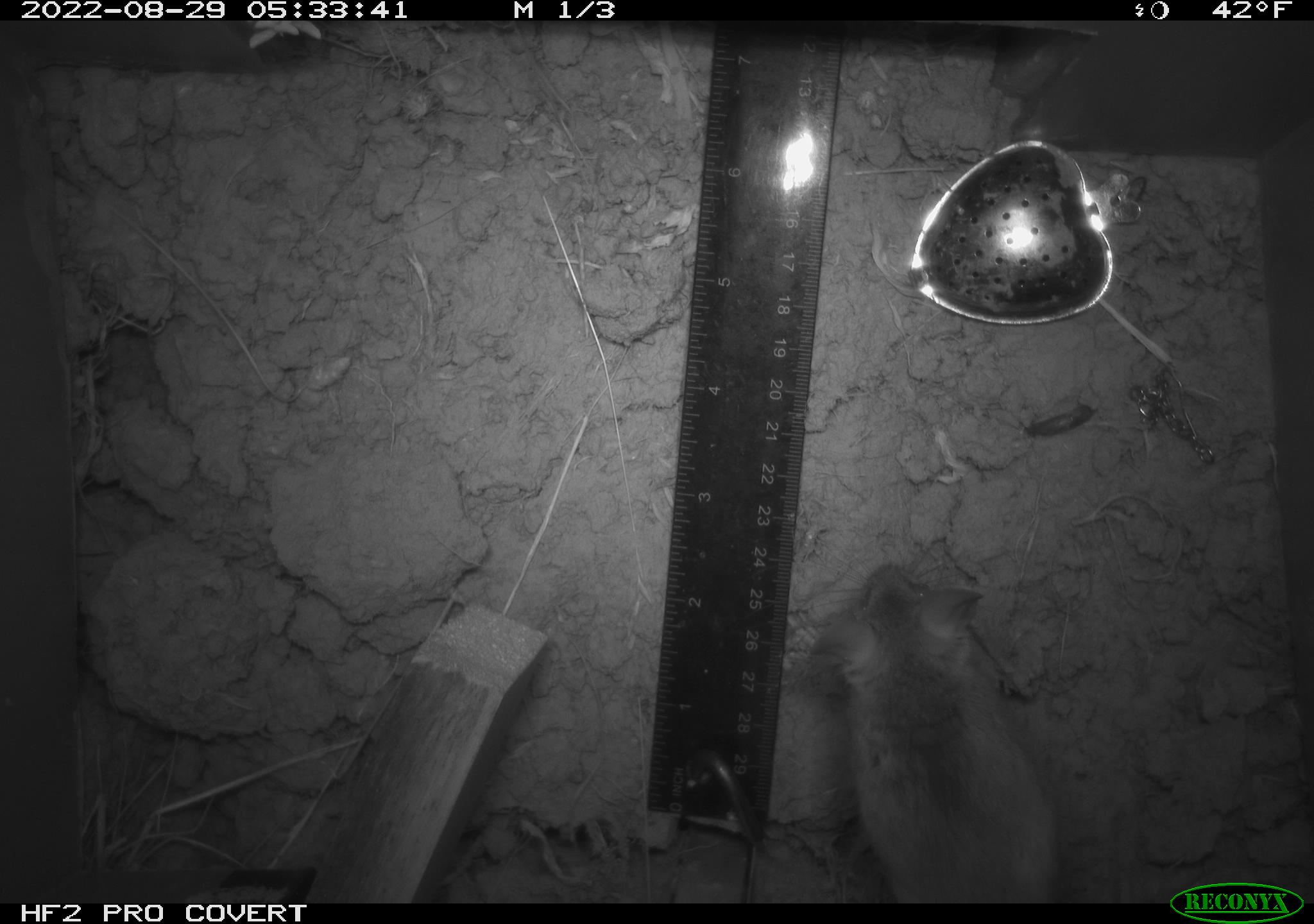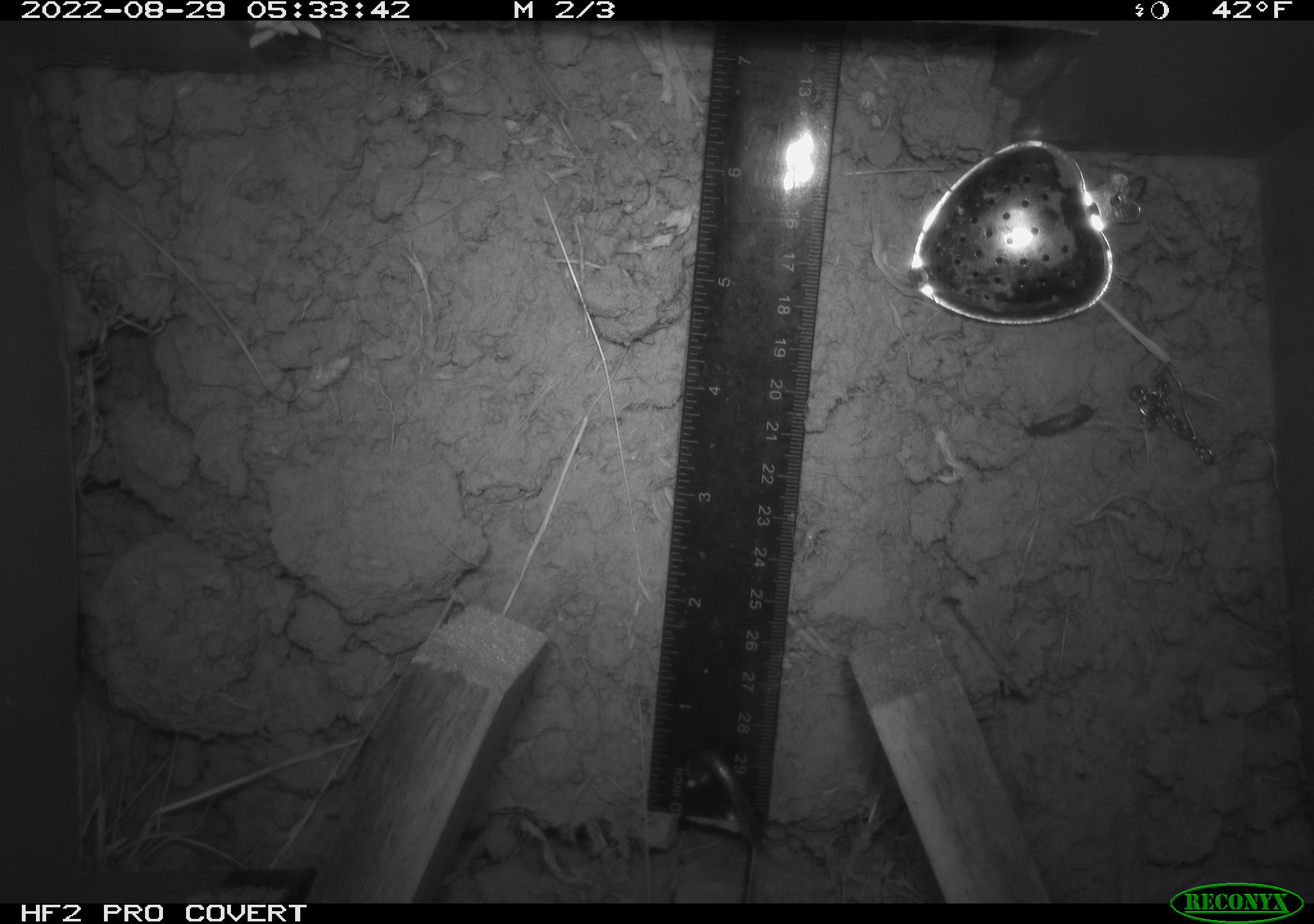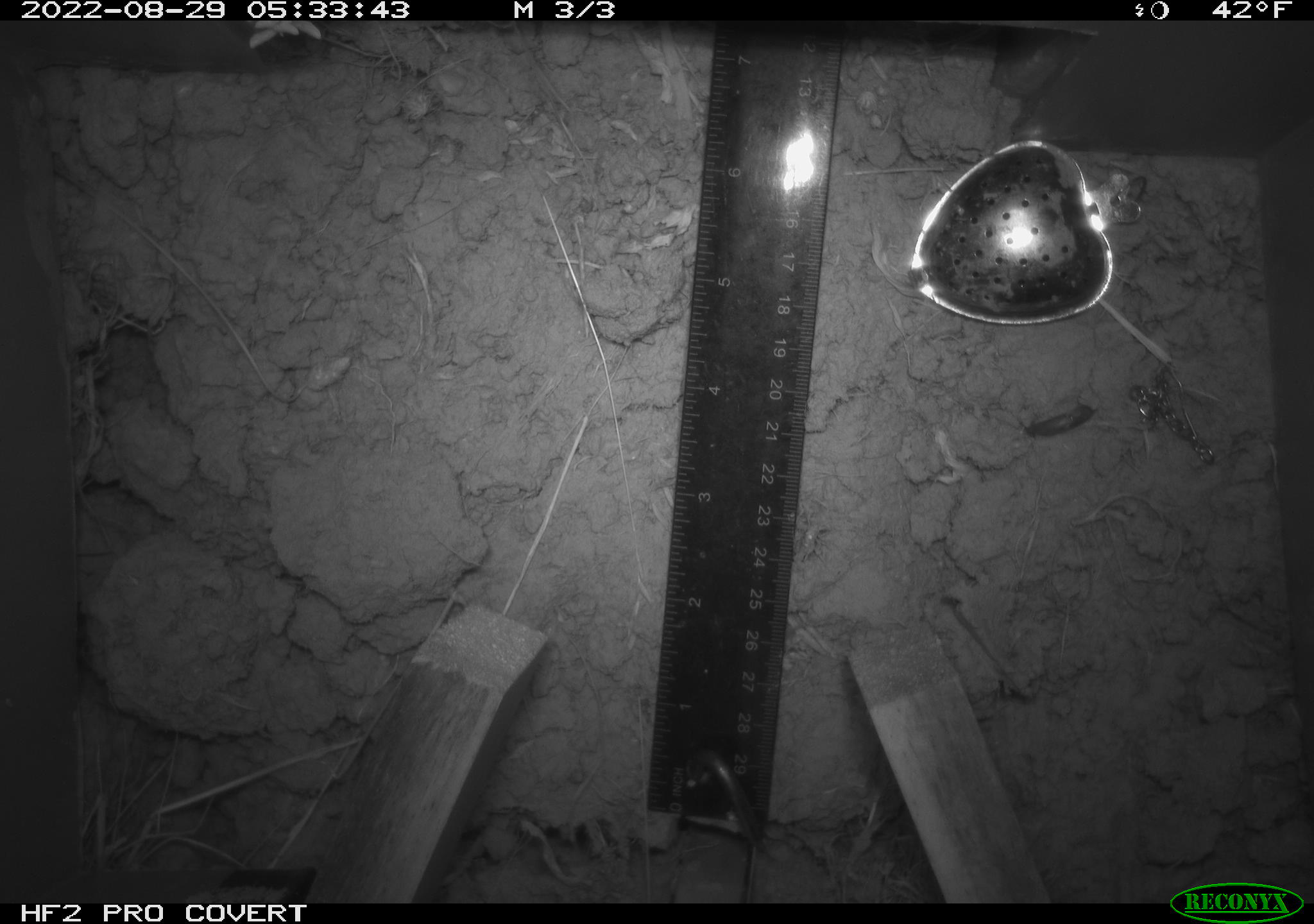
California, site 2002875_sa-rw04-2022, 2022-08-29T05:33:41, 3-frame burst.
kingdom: Animalia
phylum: Chordata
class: Mammalia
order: Rodentia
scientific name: Rodentia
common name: mouse species